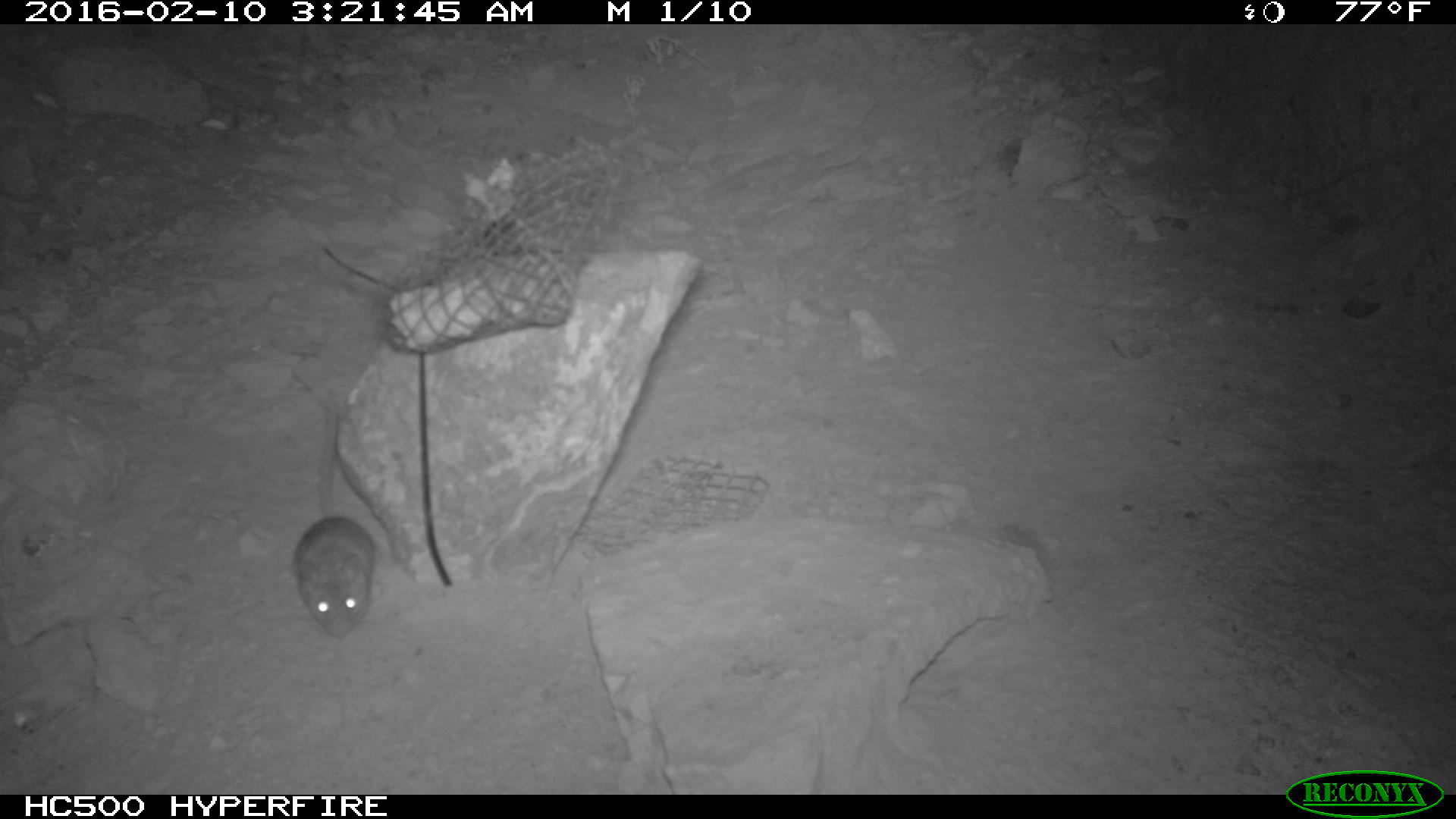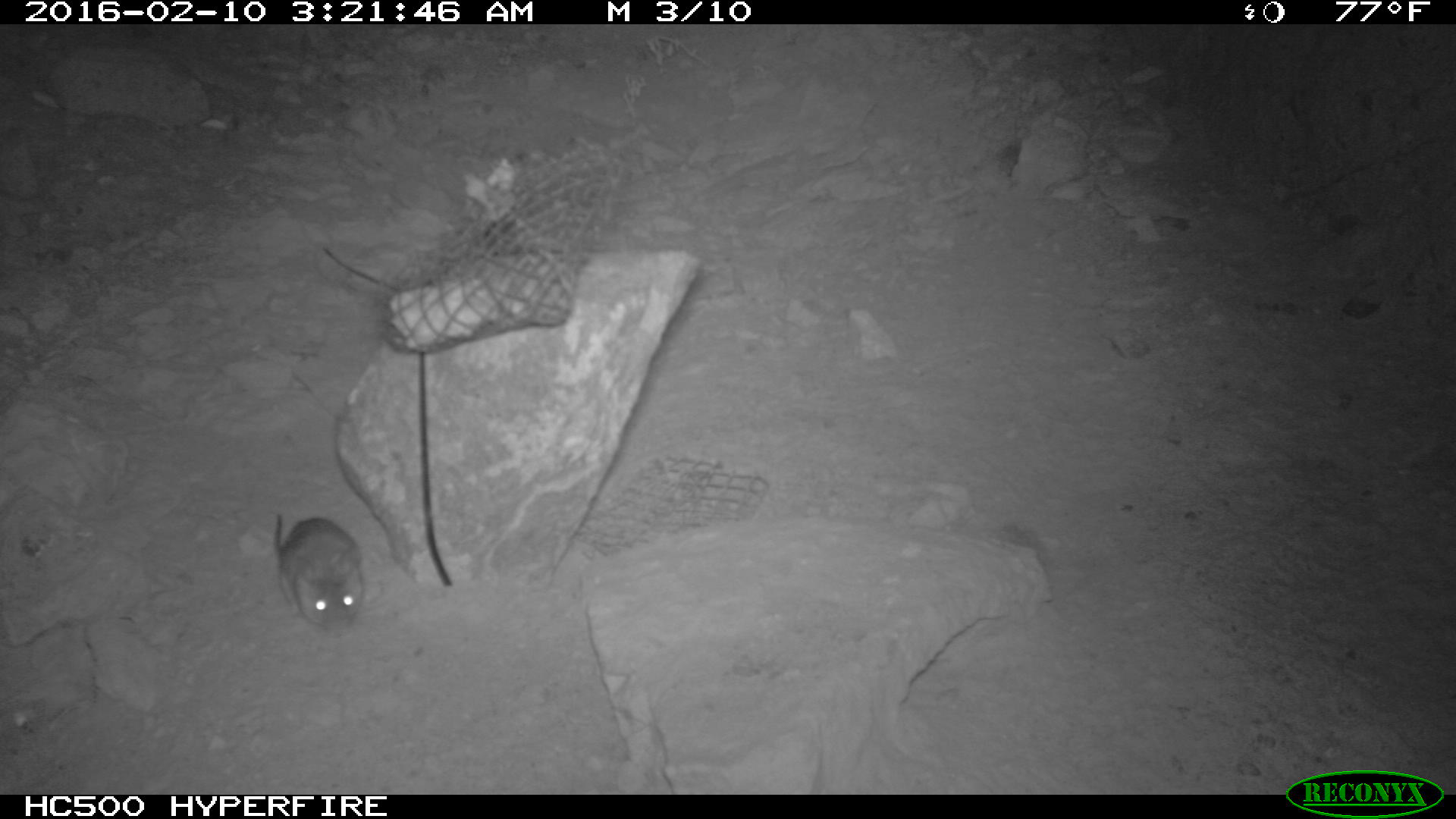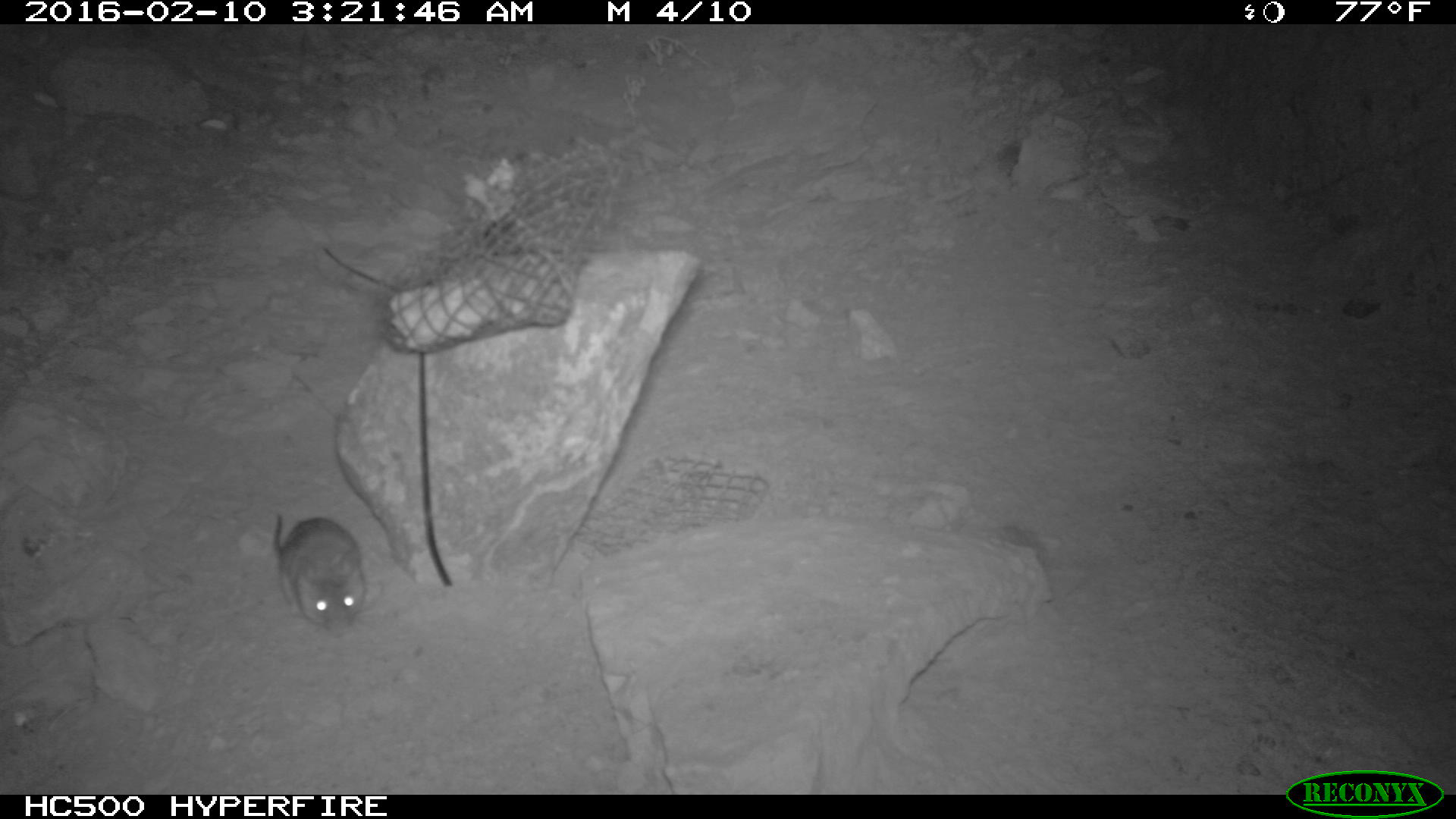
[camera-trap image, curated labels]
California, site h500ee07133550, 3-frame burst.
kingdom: Animalia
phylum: Chordata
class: Mammalia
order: Rodentia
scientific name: Rodentia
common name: rodent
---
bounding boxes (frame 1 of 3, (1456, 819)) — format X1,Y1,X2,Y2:
rodent: 291,382,377,636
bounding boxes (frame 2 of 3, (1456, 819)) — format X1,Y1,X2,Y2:
rodent: 275,512,364,637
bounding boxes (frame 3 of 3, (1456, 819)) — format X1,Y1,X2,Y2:
rodent: 274,514,367,636